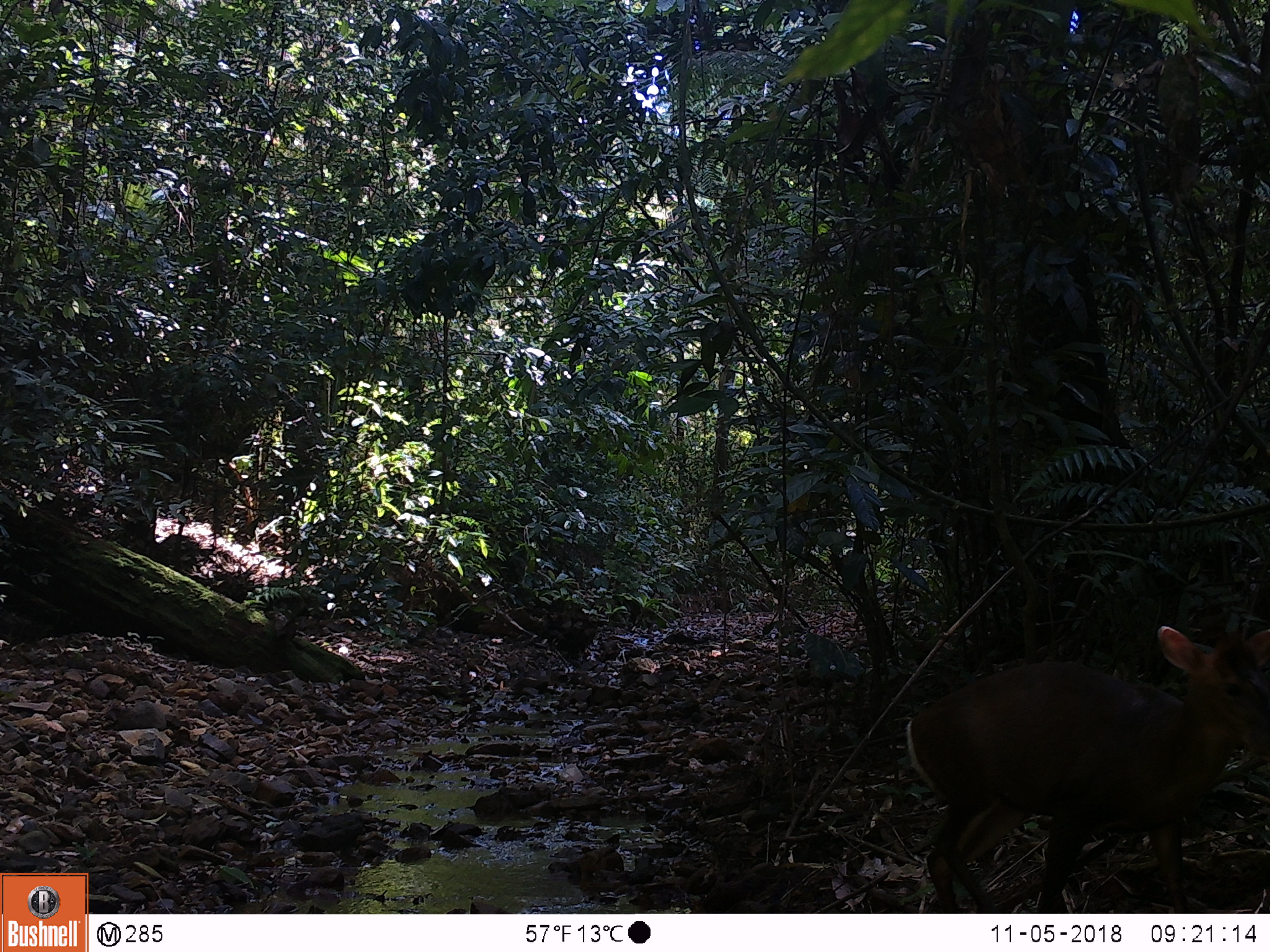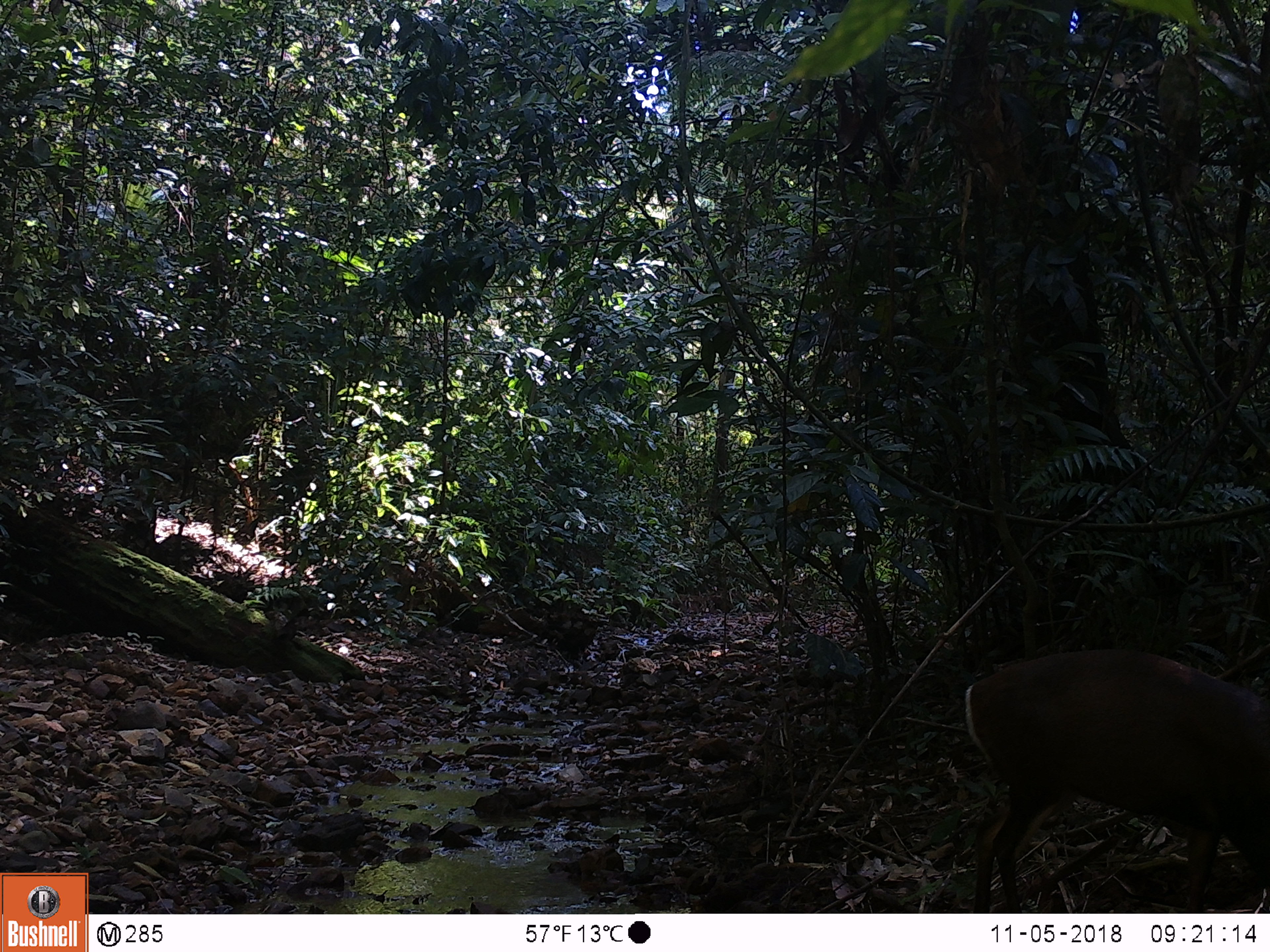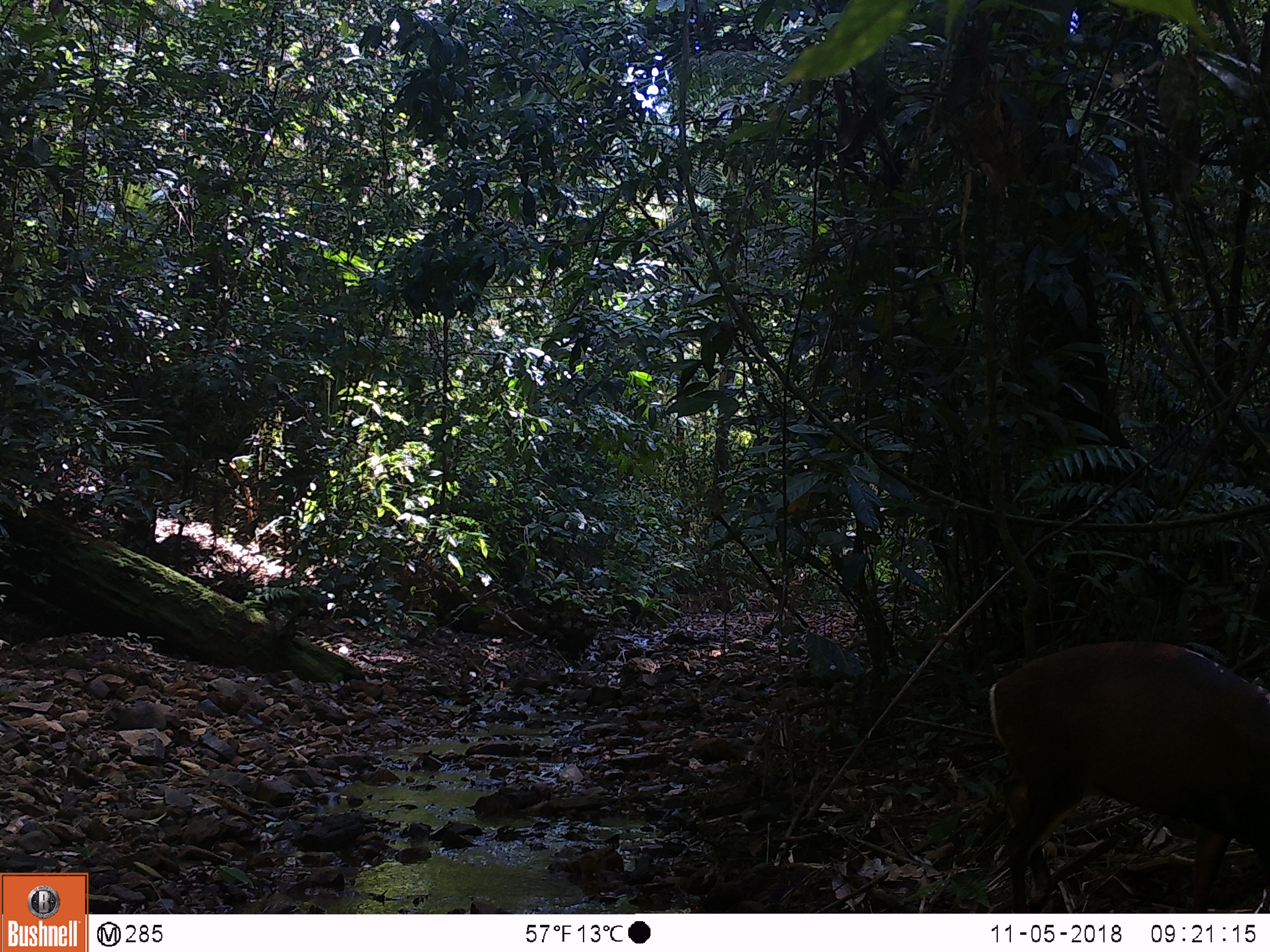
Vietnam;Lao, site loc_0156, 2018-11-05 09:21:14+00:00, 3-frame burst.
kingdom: Animalia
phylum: Chordata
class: Mammalia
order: Artiodactyla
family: Cervidae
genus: Muntiacus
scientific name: Muntiacus rooseveltorum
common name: roosevelt's muntjac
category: roosevelts muntjac group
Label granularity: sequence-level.